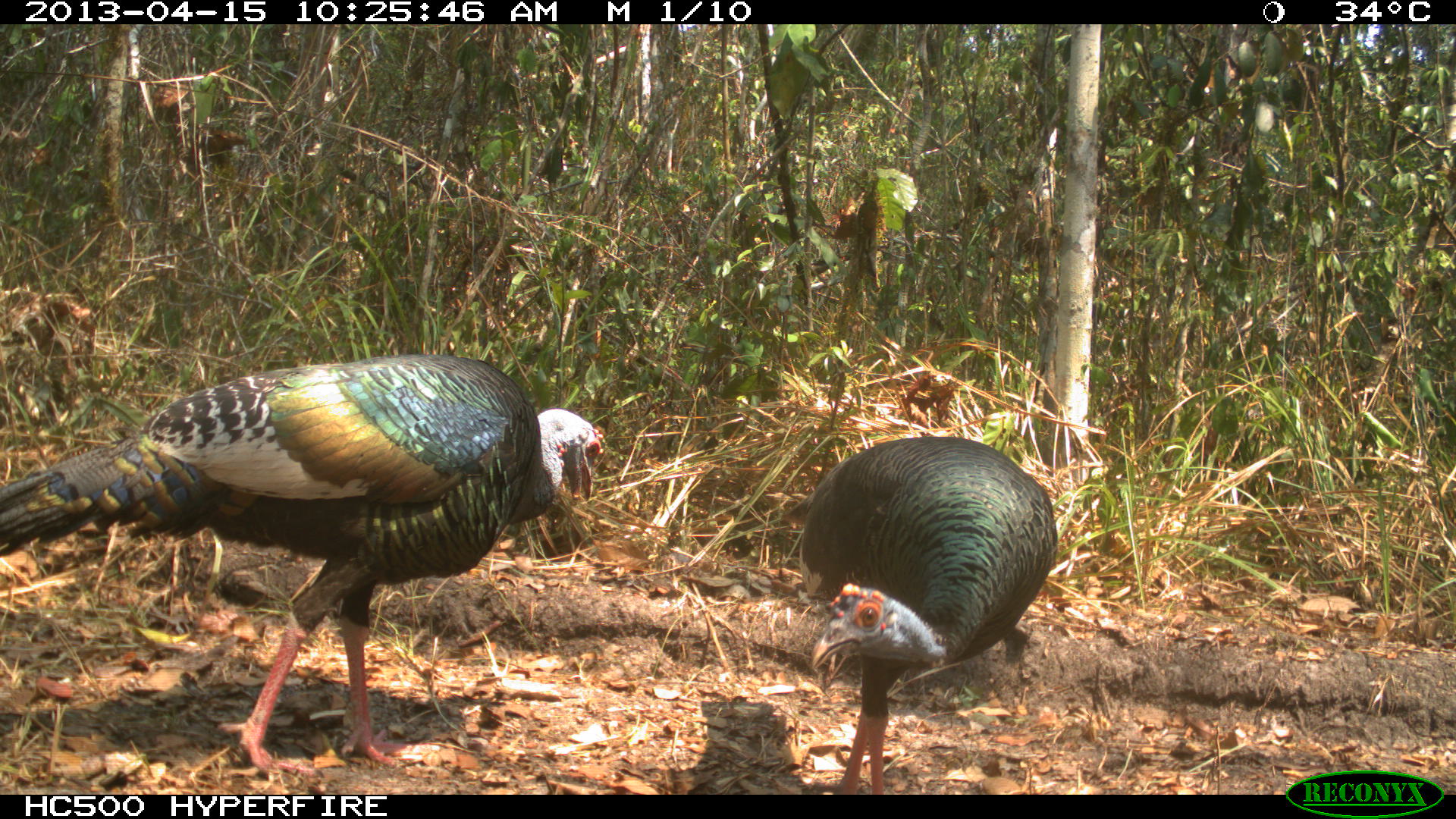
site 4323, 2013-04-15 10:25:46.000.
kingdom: Animalia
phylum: Chordata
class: Aves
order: Galliformes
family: Phasianidae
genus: Meleagris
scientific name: Meleagris ocellata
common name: ocellated turkey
Meleagris ocellata (ocellated turkey), count 2.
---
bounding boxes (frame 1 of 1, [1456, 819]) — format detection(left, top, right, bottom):
meleagris ocellata: detection(0, 353, 603, 783); detection(798, 436, 1057, 794)